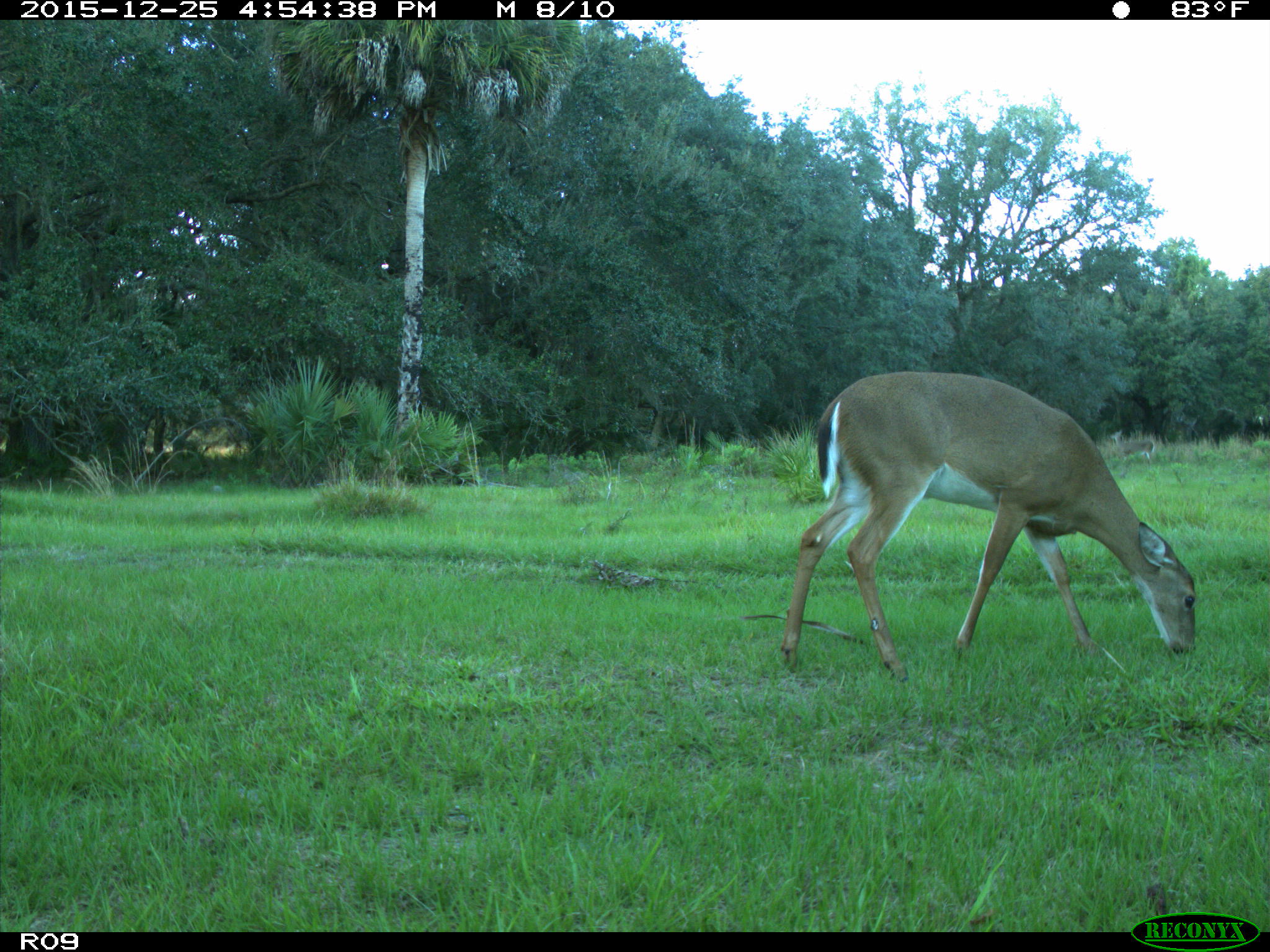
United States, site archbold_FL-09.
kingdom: Animalia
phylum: Chordata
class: Mammalia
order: Artiodactyla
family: Cervidae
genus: Odocoileus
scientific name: Odocoileus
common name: deer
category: unidentified deer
Unidentified deer (deer) (Odocoileus).